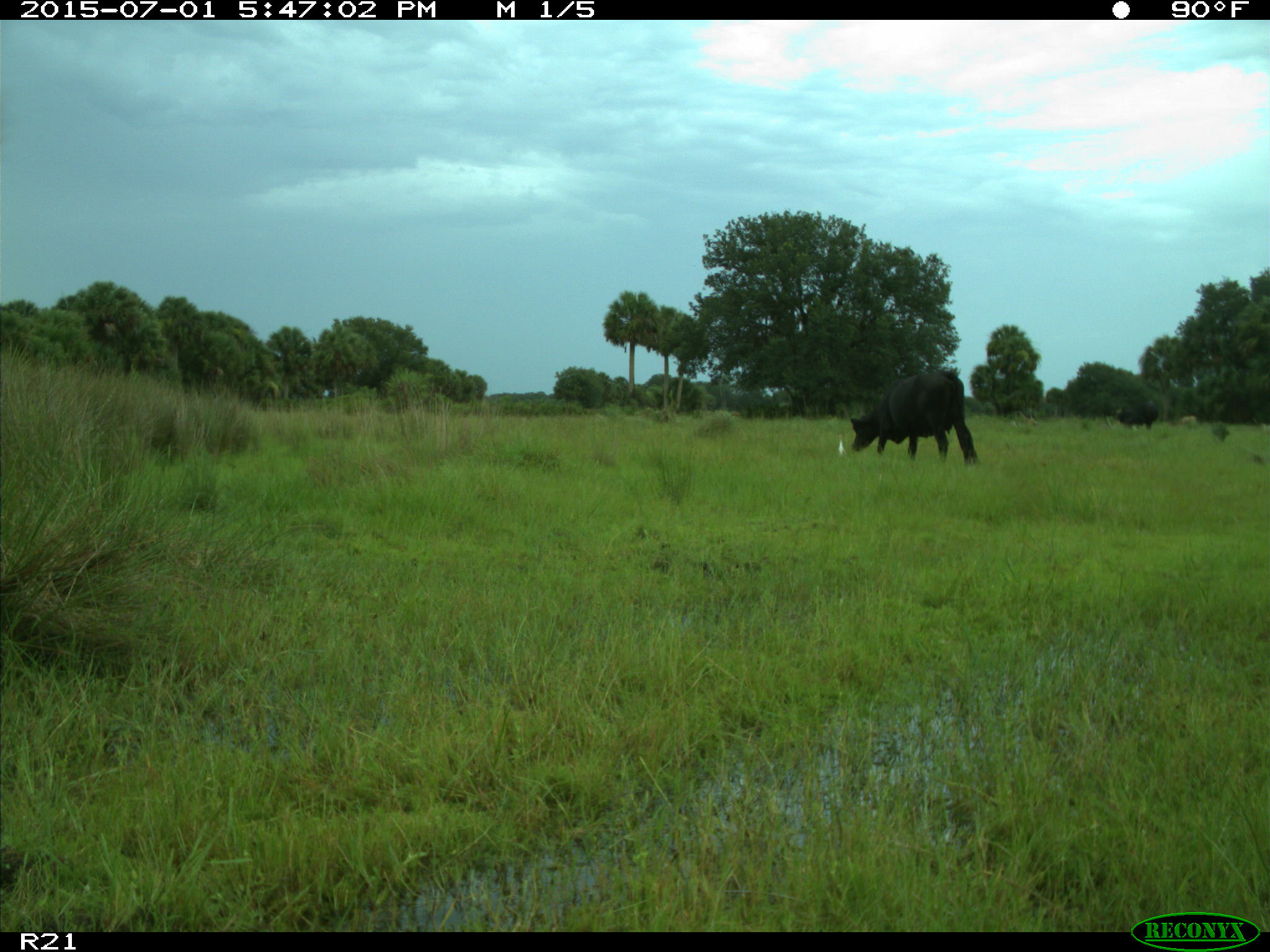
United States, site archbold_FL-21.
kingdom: Animalia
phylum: Chordata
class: Mammalia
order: Artiodactyla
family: Bovidae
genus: Bos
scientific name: Bos taurus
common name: domestic cow